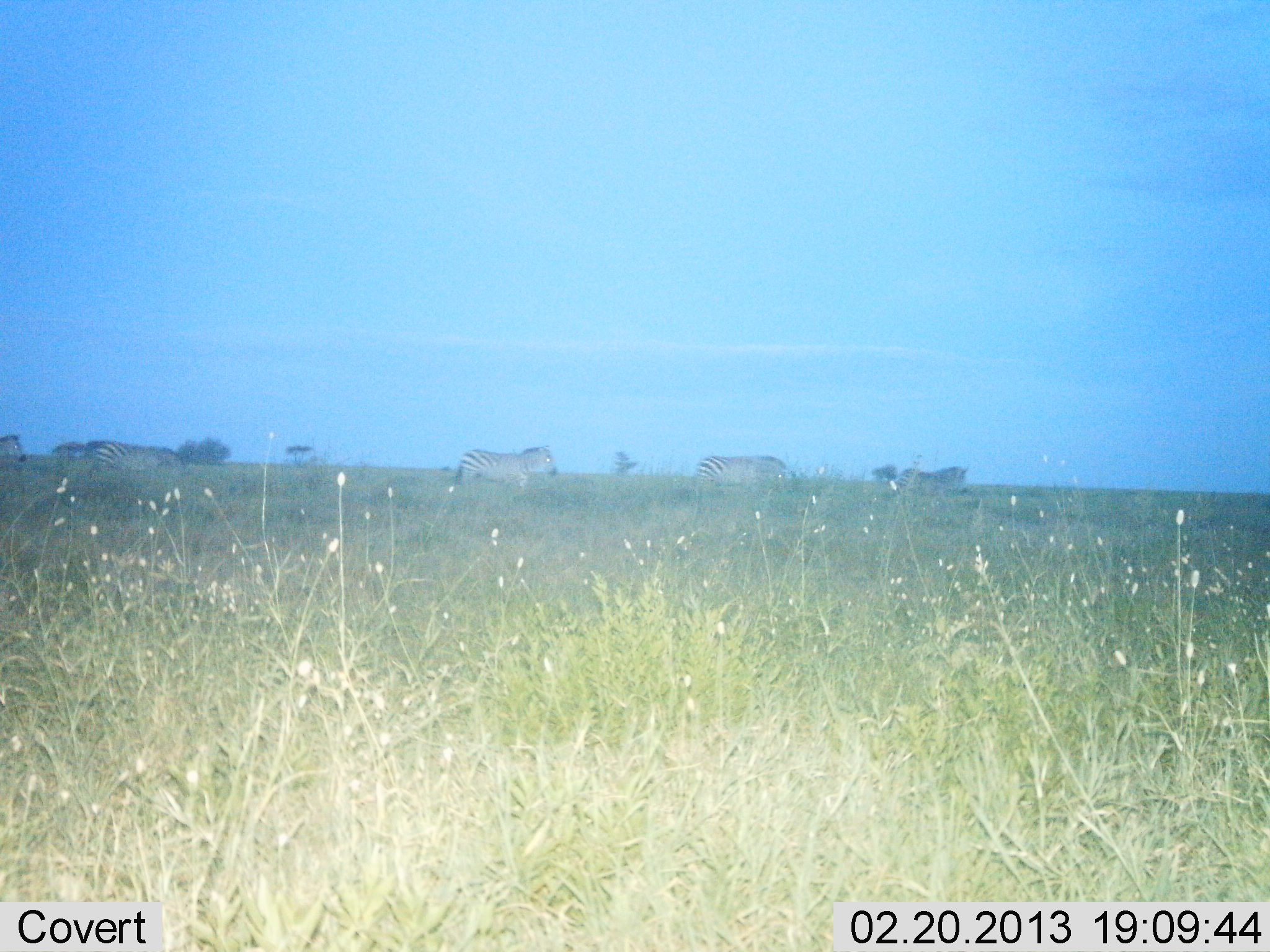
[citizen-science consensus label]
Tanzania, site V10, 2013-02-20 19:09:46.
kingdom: Animalia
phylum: Chordata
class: Mammalia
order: Perissodactyla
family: Equidae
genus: Equus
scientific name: Equus quagga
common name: plains zebra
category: zebra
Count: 5.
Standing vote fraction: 24%.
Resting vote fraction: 0%.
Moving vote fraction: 81%.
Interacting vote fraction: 0%.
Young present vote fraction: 0%.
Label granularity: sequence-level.